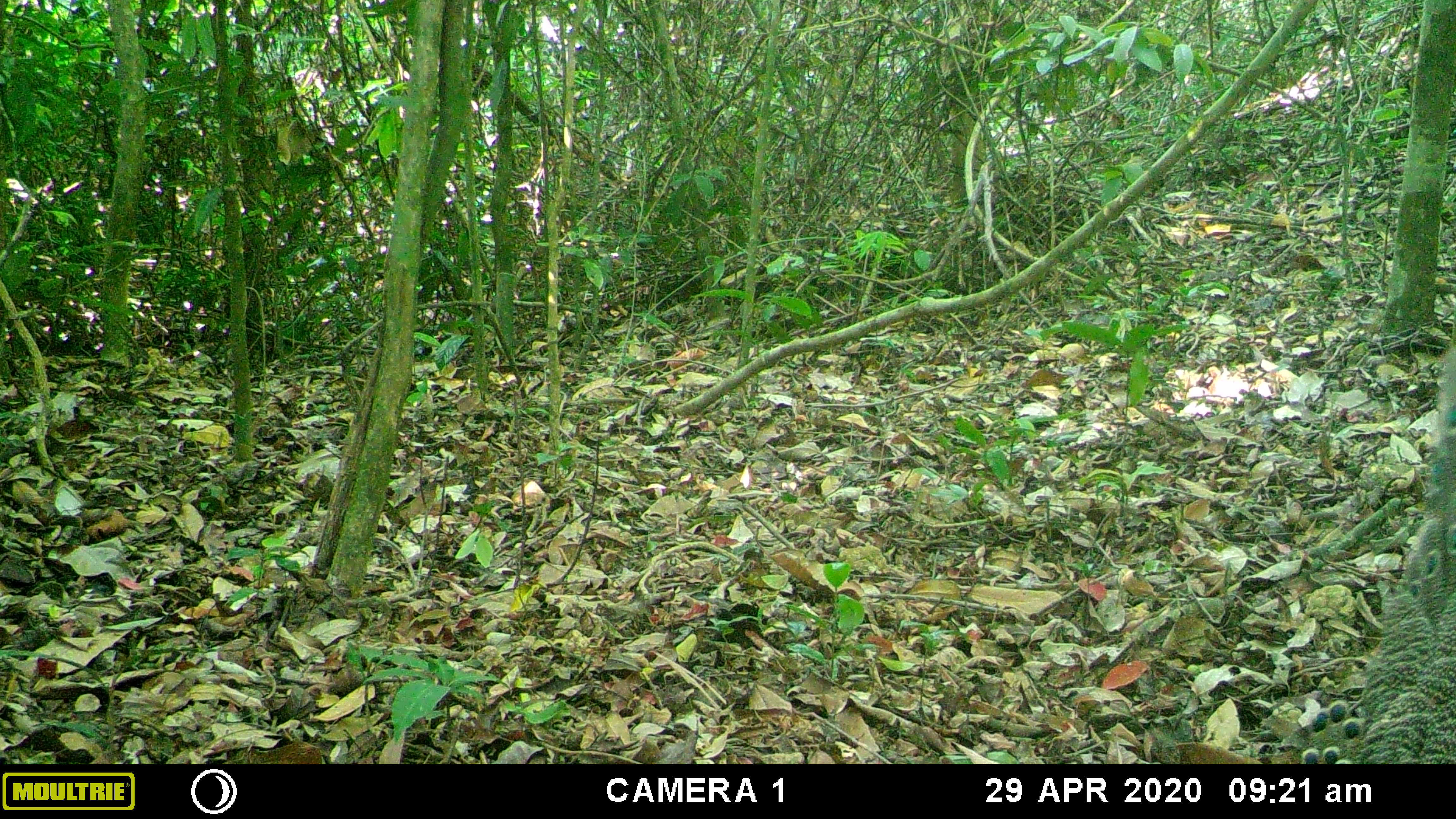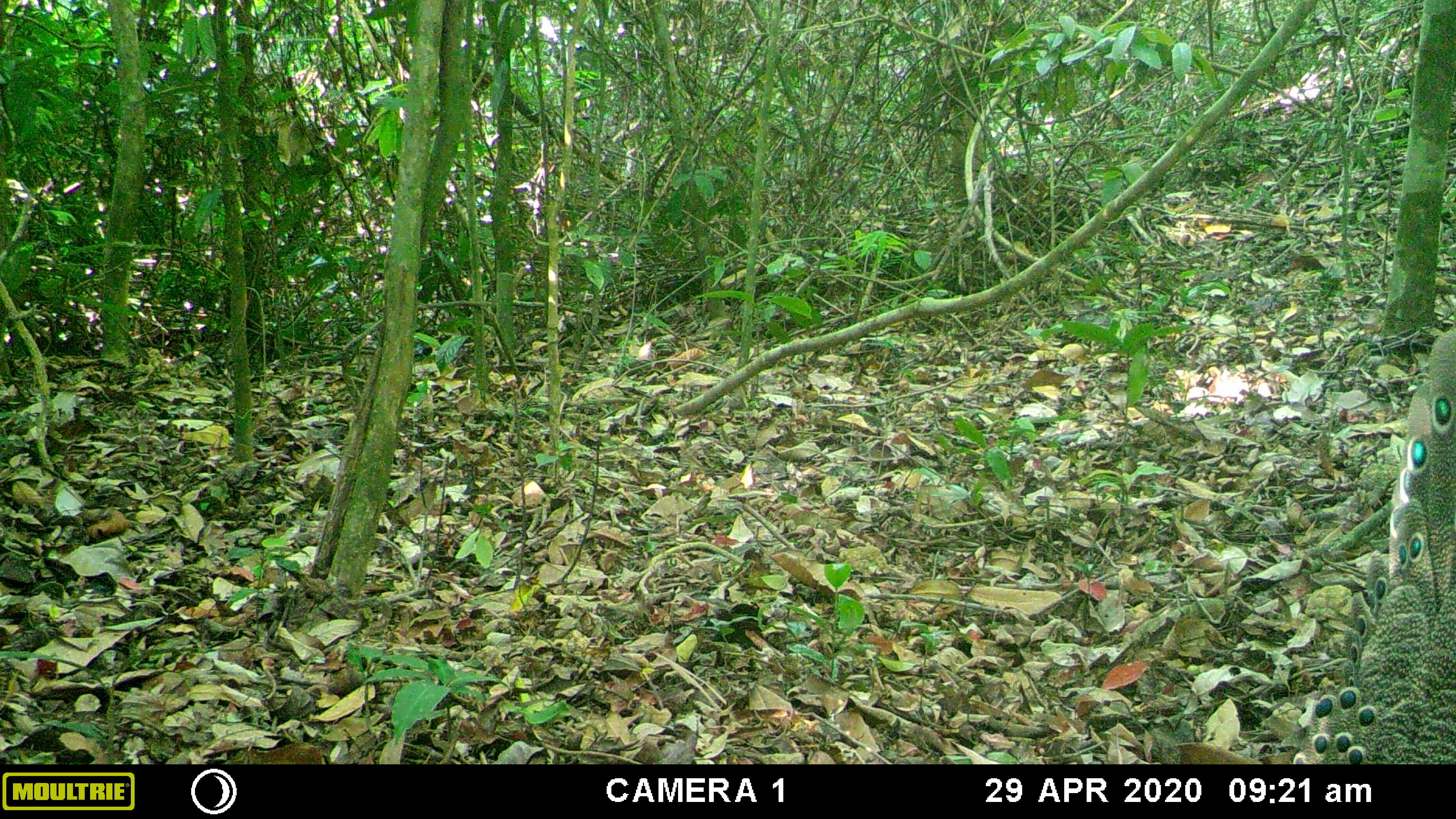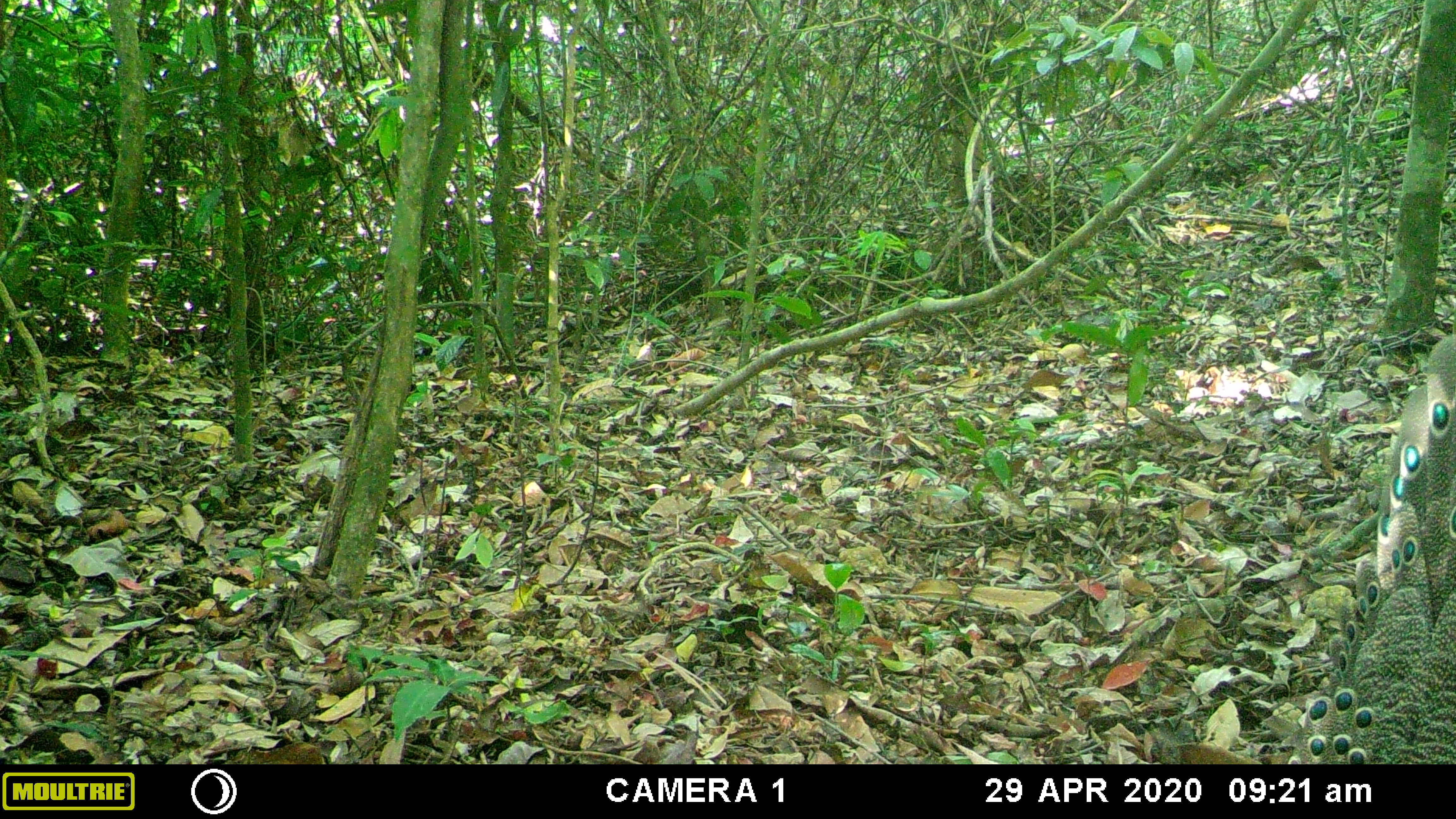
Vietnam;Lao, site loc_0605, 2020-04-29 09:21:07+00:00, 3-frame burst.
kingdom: Animalia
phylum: Chordata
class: Aves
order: Galliformes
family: Phasianidae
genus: Polyplectron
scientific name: Polyplectron bicalcaratum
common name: gray peacock-pheasant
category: grey peacock pheasant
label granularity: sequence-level